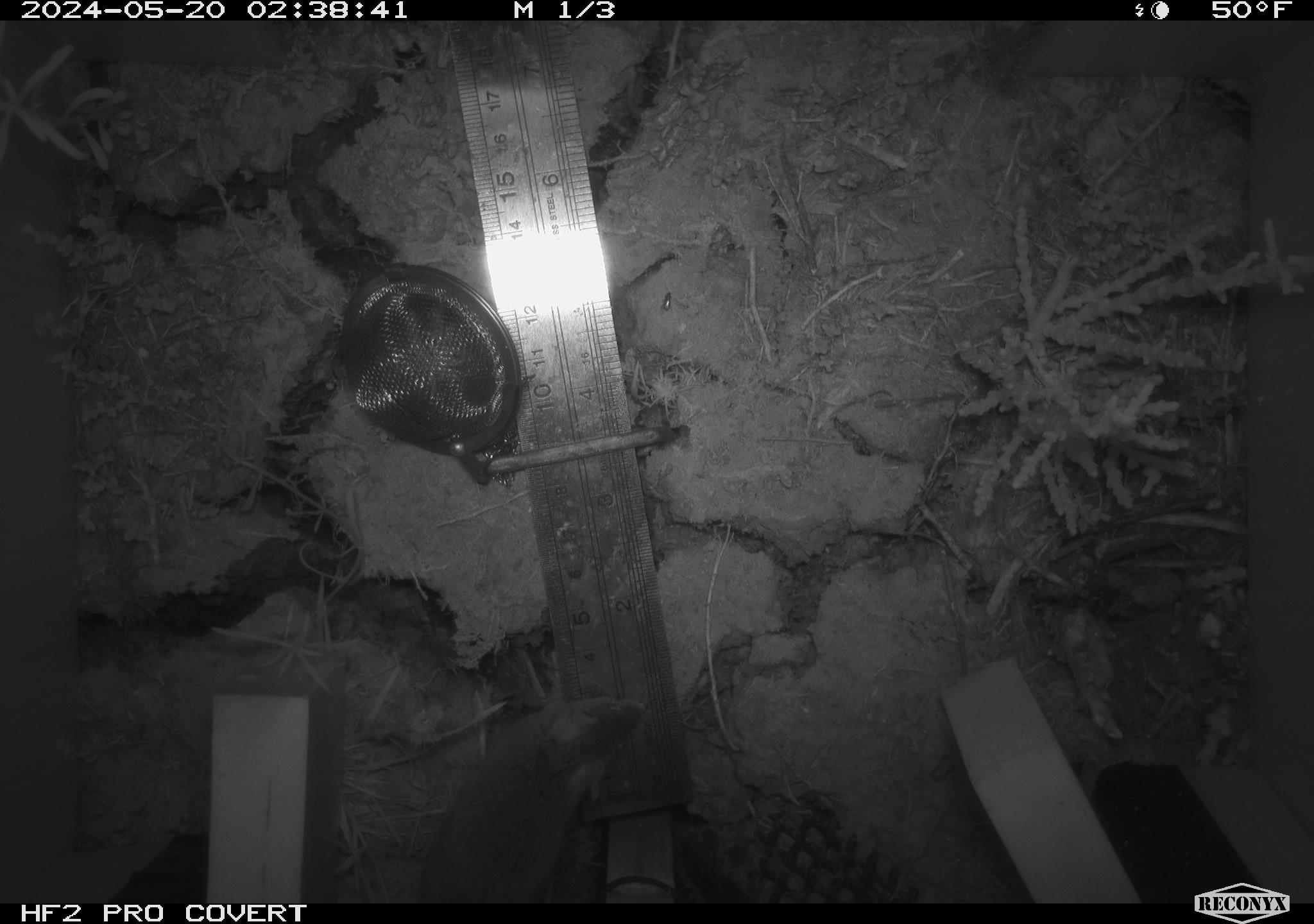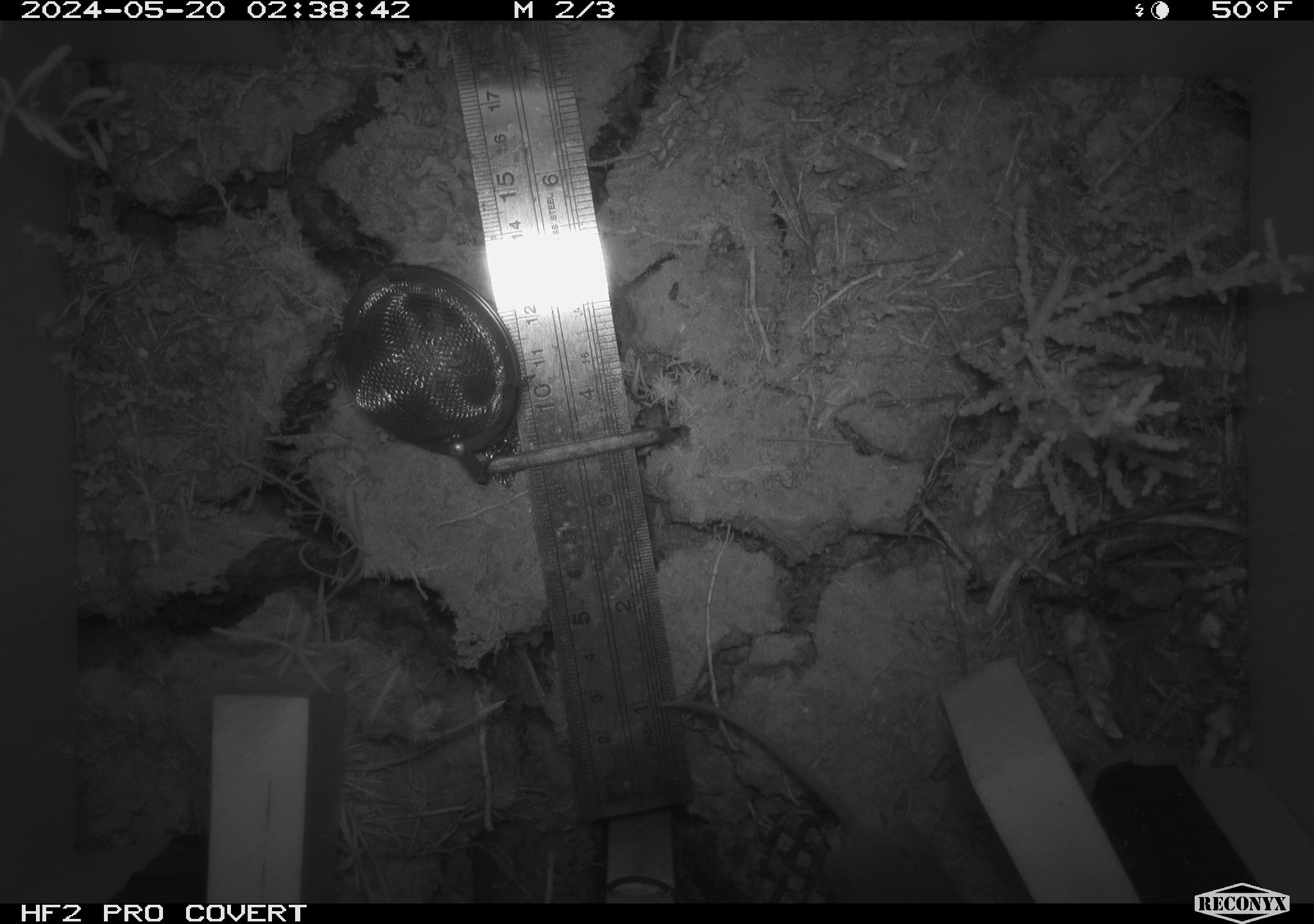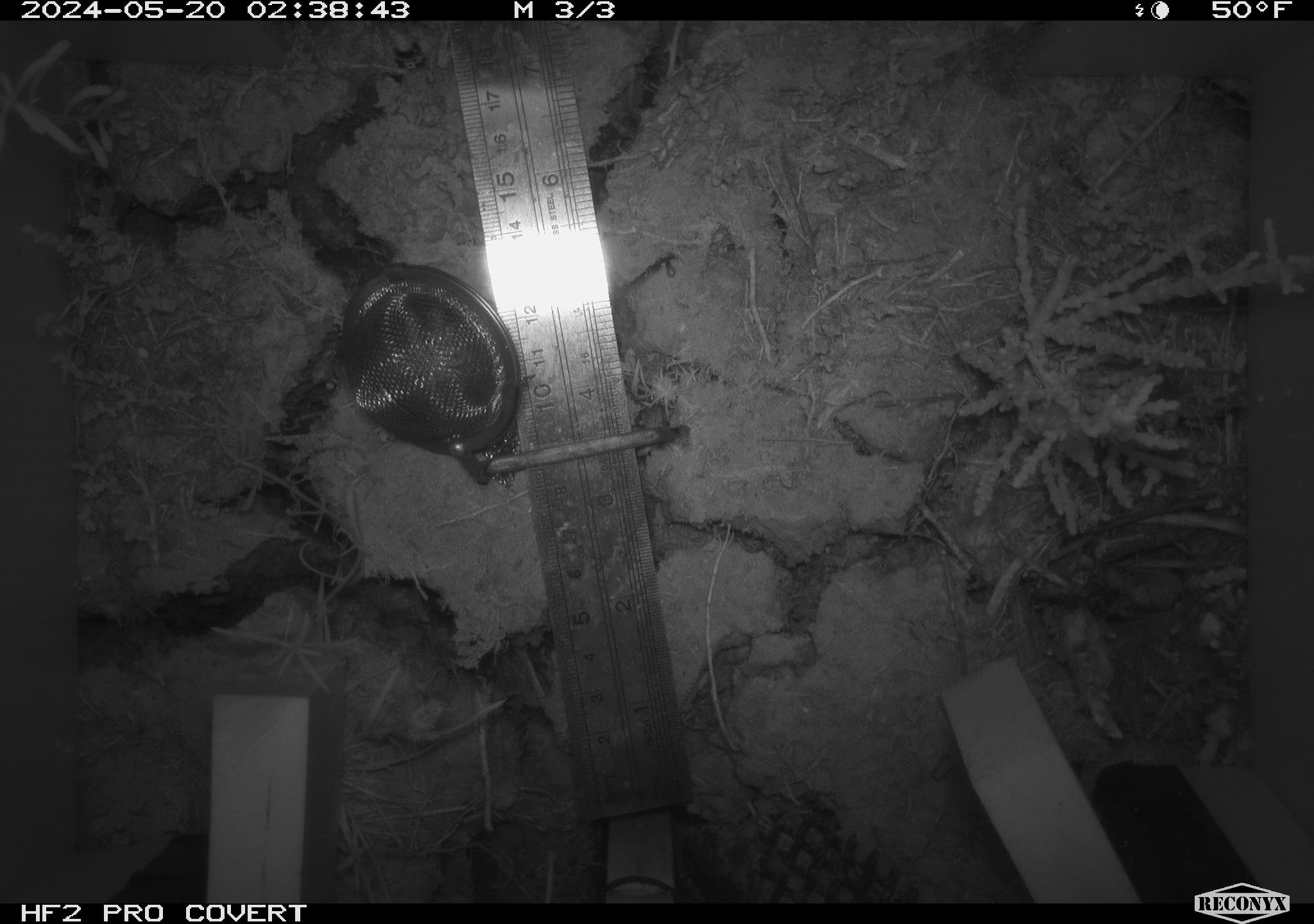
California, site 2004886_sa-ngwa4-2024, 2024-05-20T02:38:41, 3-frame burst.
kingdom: Animalia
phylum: Chordata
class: Mammalia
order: Rodentia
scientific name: Rodentia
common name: mouse species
Mouse species (Rodentia).